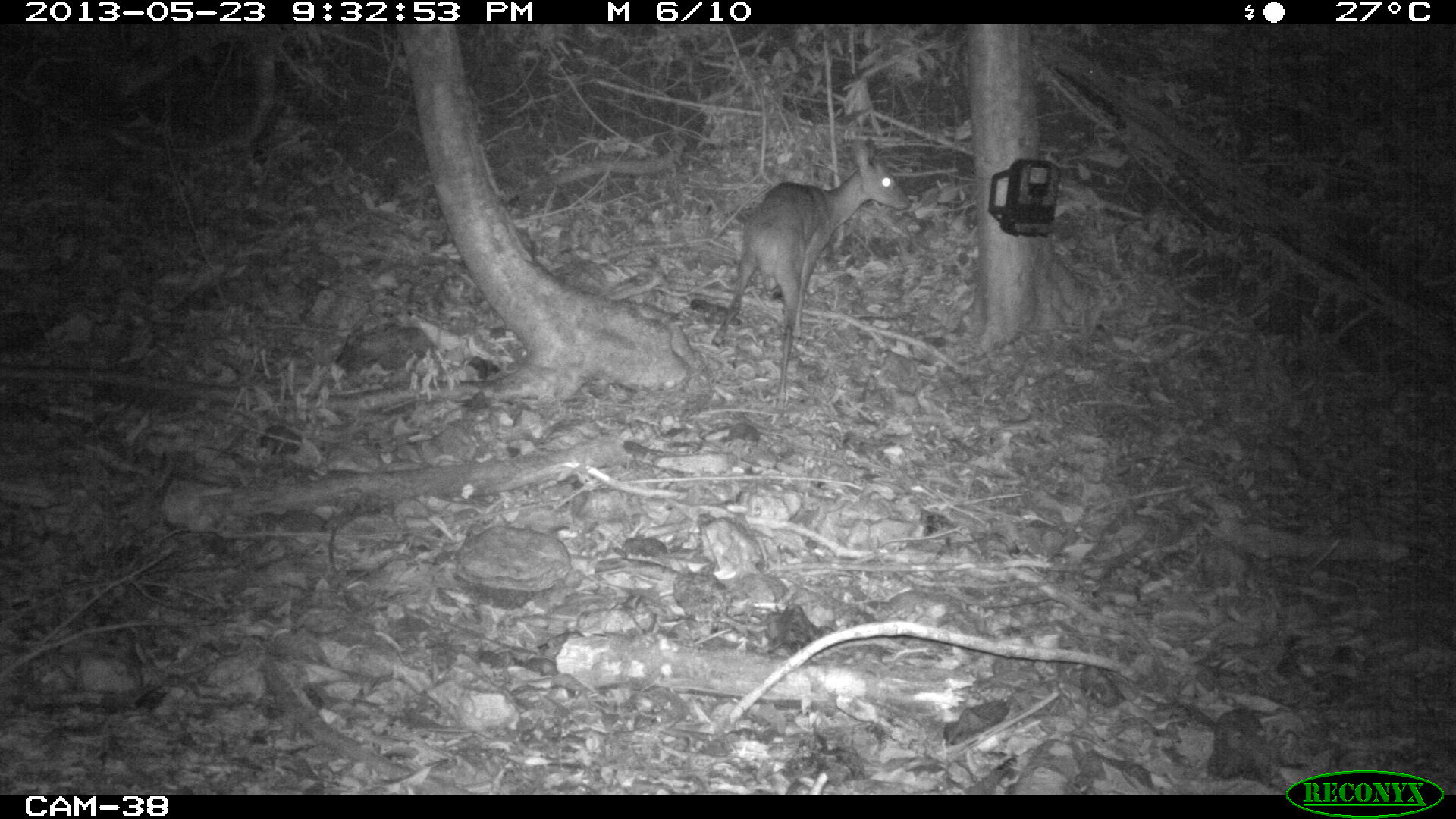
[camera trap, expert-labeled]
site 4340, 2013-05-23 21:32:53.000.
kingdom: Animalia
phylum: Chordata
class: Mammalia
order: Artiodactyla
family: Cervidae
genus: Mazama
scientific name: Mazama temama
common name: central american red brocket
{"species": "Mazama temama (central american red brocket)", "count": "1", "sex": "female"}